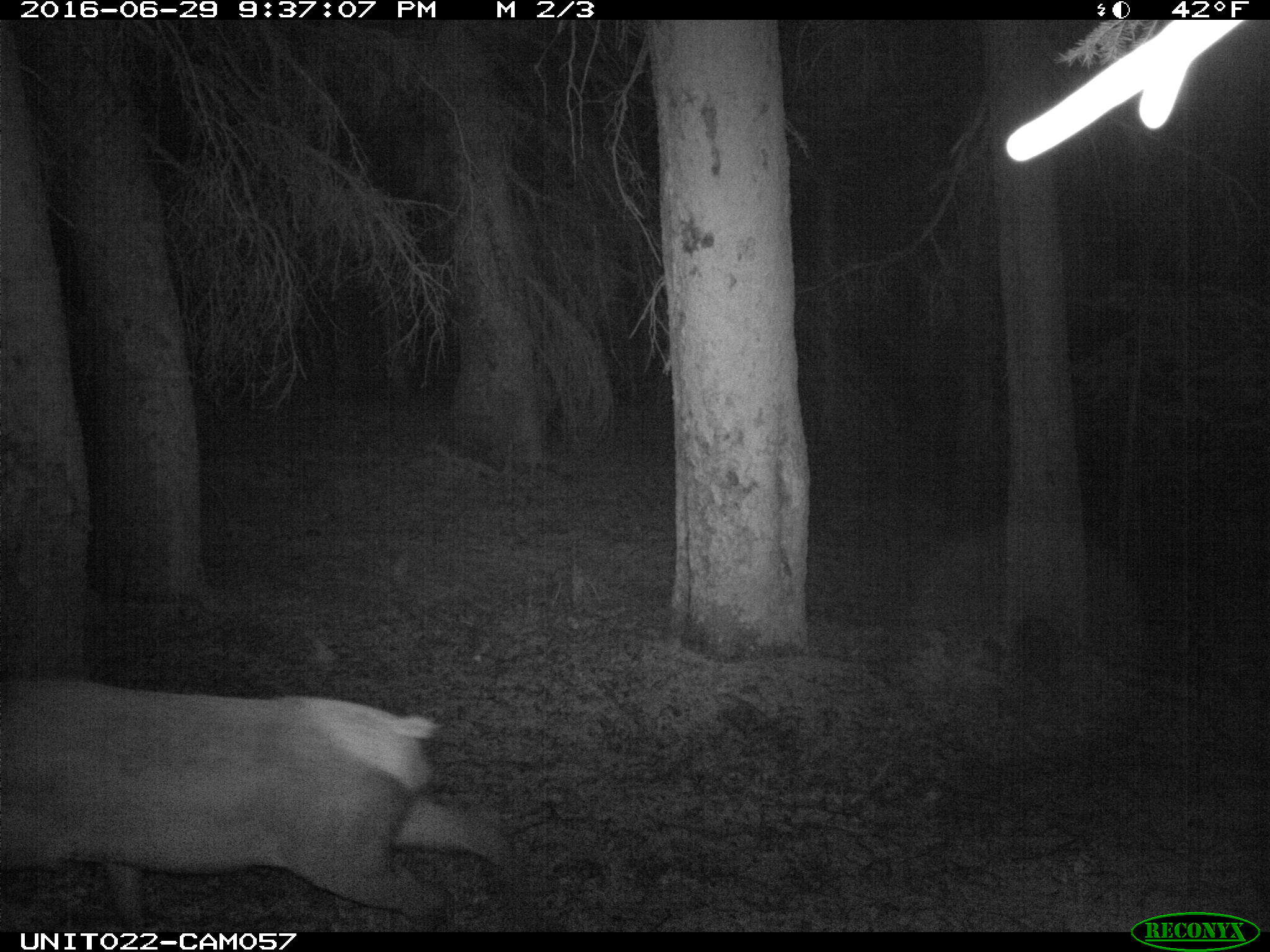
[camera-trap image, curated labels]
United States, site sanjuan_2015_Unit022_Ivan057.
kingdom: Animalia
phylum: Chordata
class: Mammalia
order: Artiodactyla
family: Cervidae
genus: Cervus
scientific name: Cervus elaphus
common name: red deer